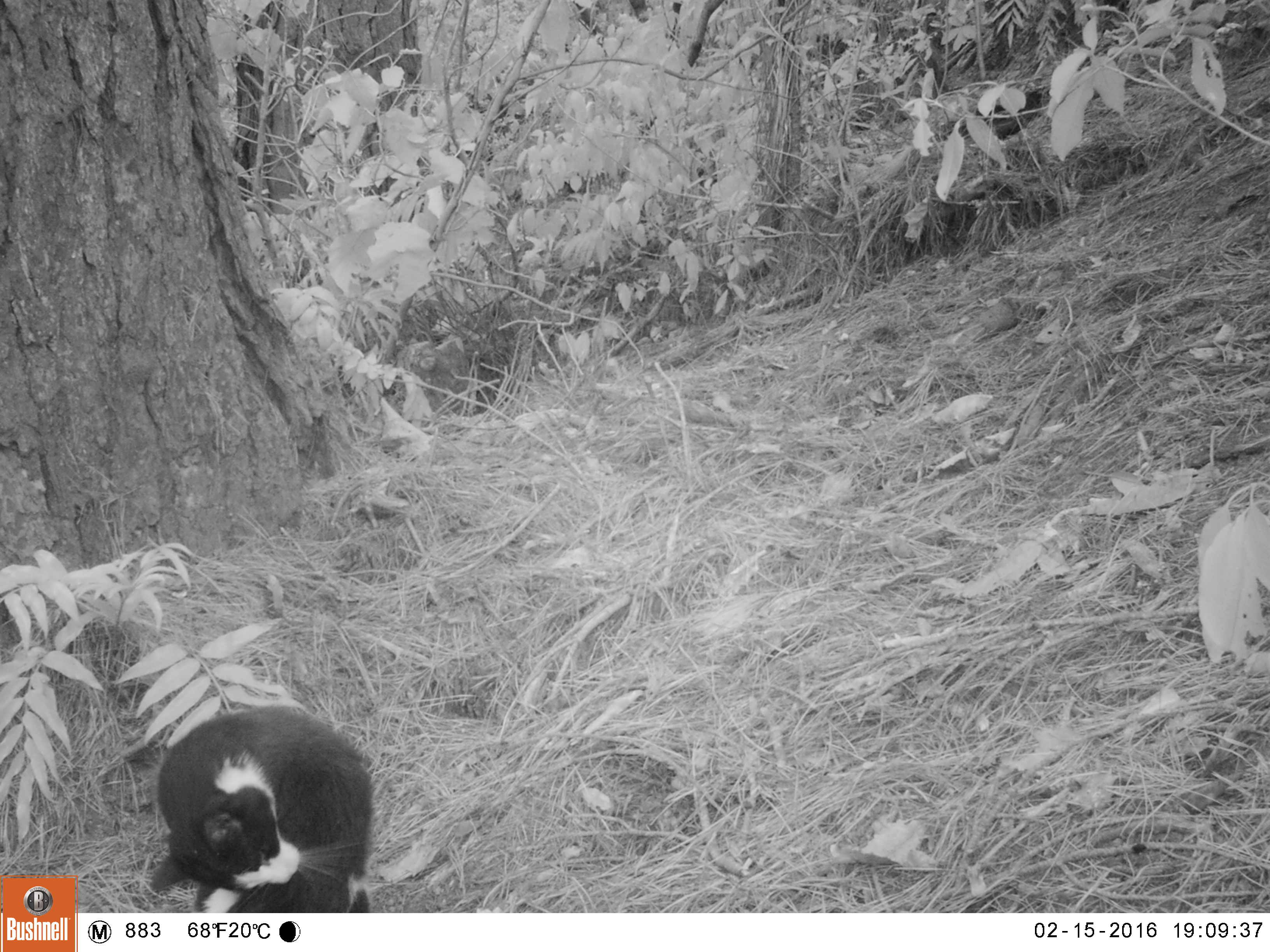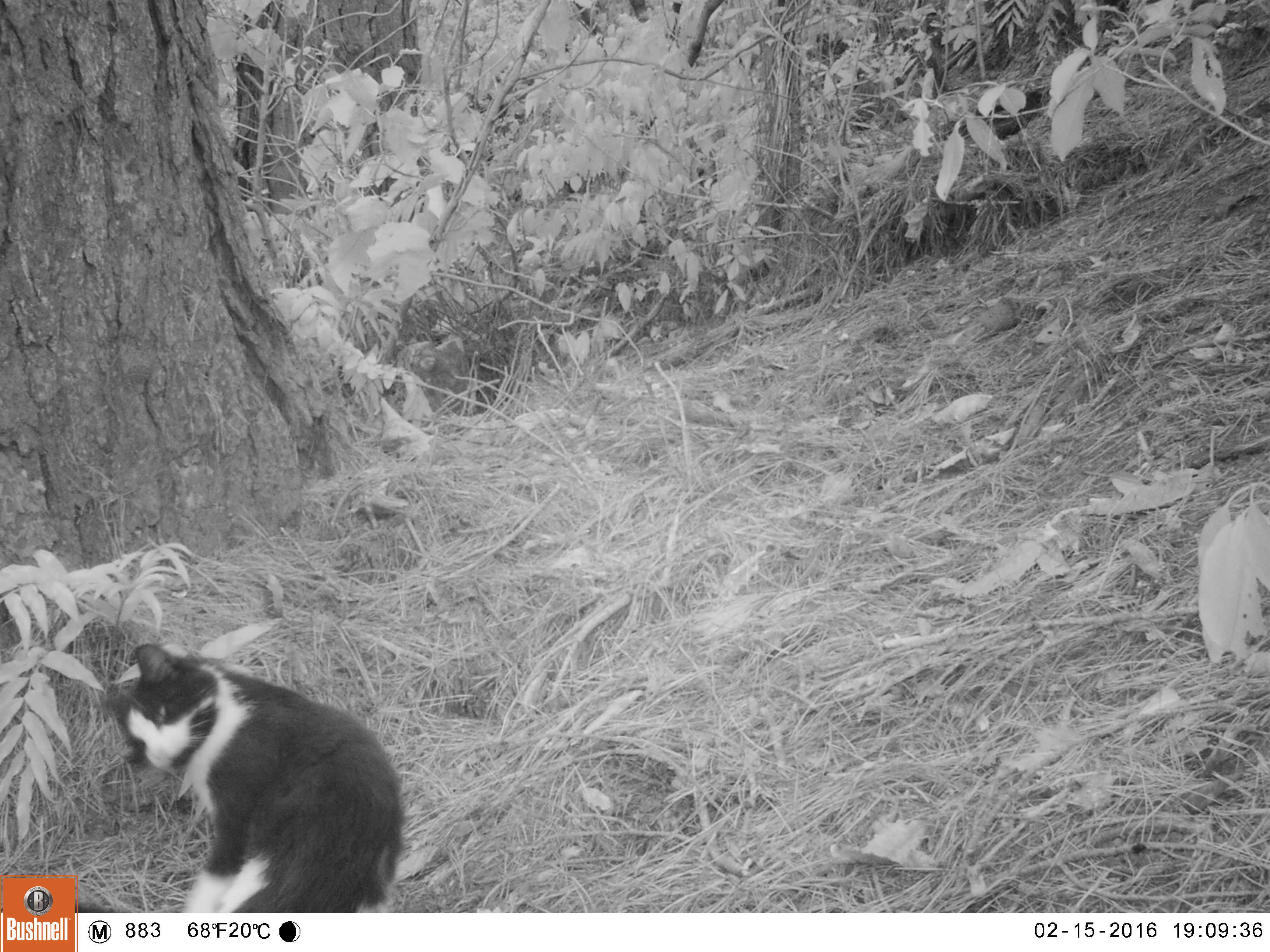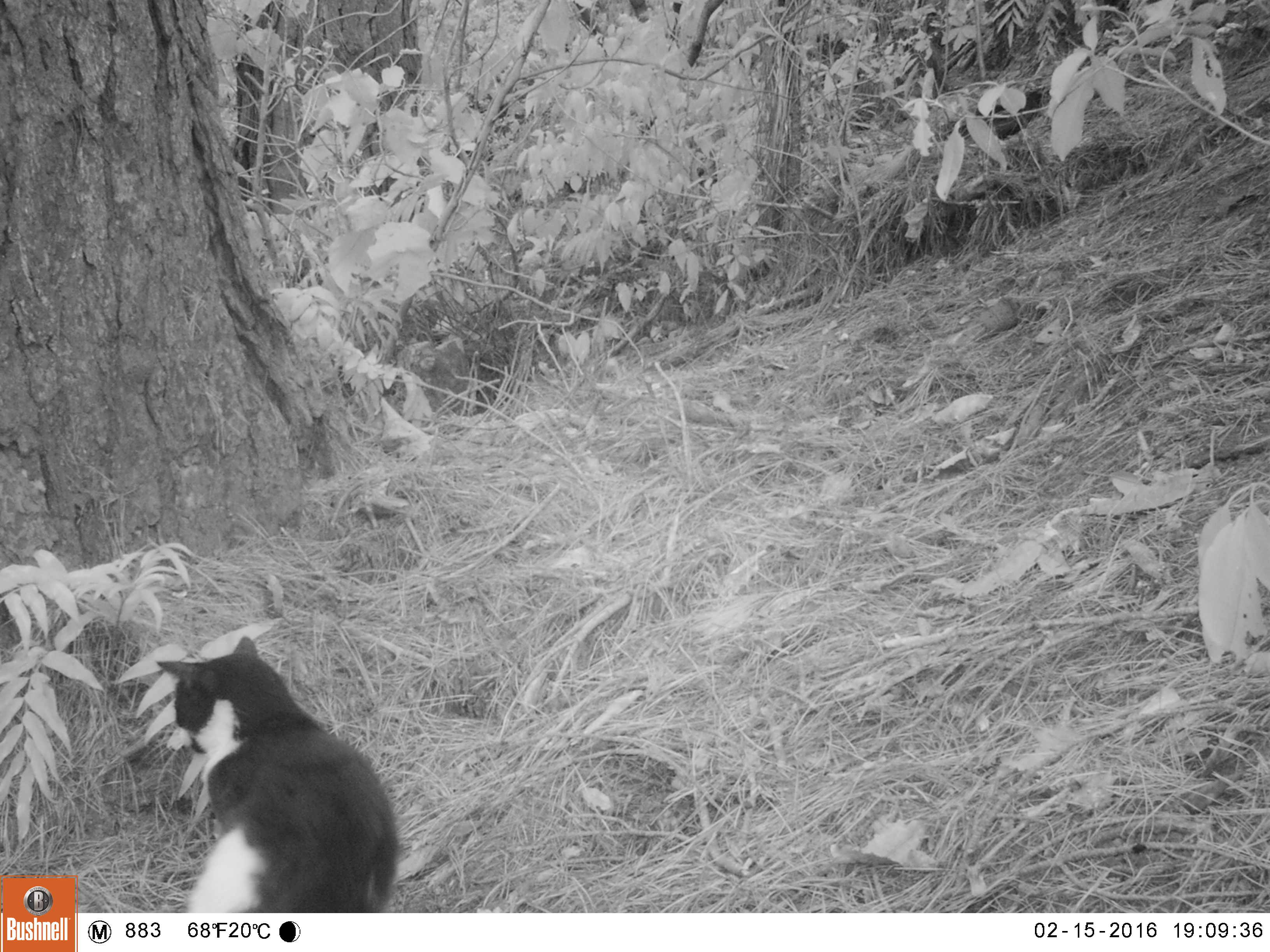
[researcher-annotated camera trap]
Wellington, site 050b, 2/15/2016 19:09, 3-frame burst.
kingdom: Animalia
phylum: Chordata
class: Mammalia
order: Carnivora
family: Felidae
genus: Felis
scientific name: Felis catus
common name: cat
Cat (Felis catus).